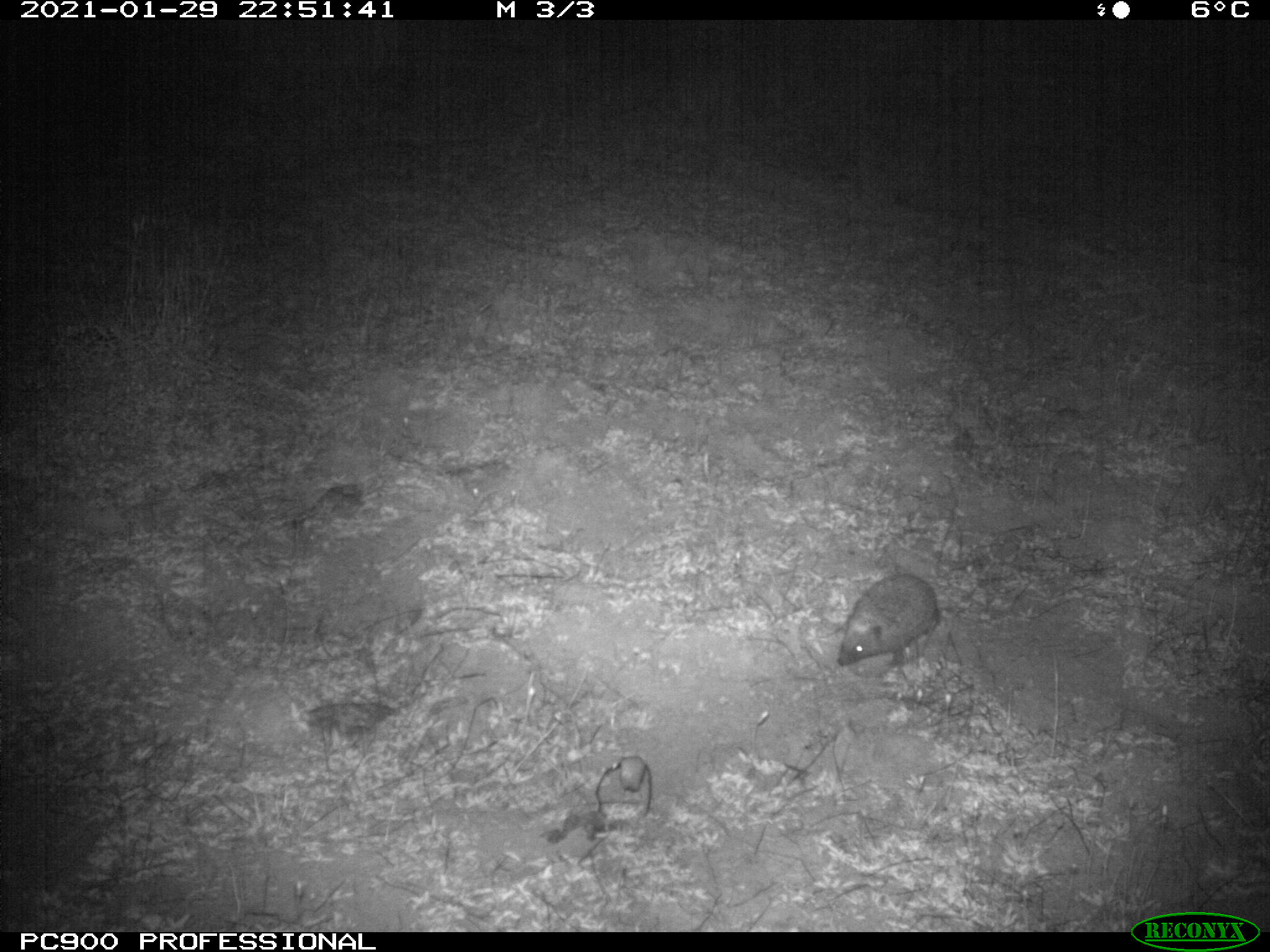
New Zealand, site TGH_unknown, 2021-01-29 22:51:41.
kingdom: Animalia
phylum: Chordata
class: Mammalia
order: Eulipotyphla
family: Erinaceidae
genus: Erinaceus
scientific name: Erinaceus europaeus europaeus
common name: european hedgehog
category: hedgehog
Hedgehog (european hedgehog) (Erinaceus europaeus europaeus).